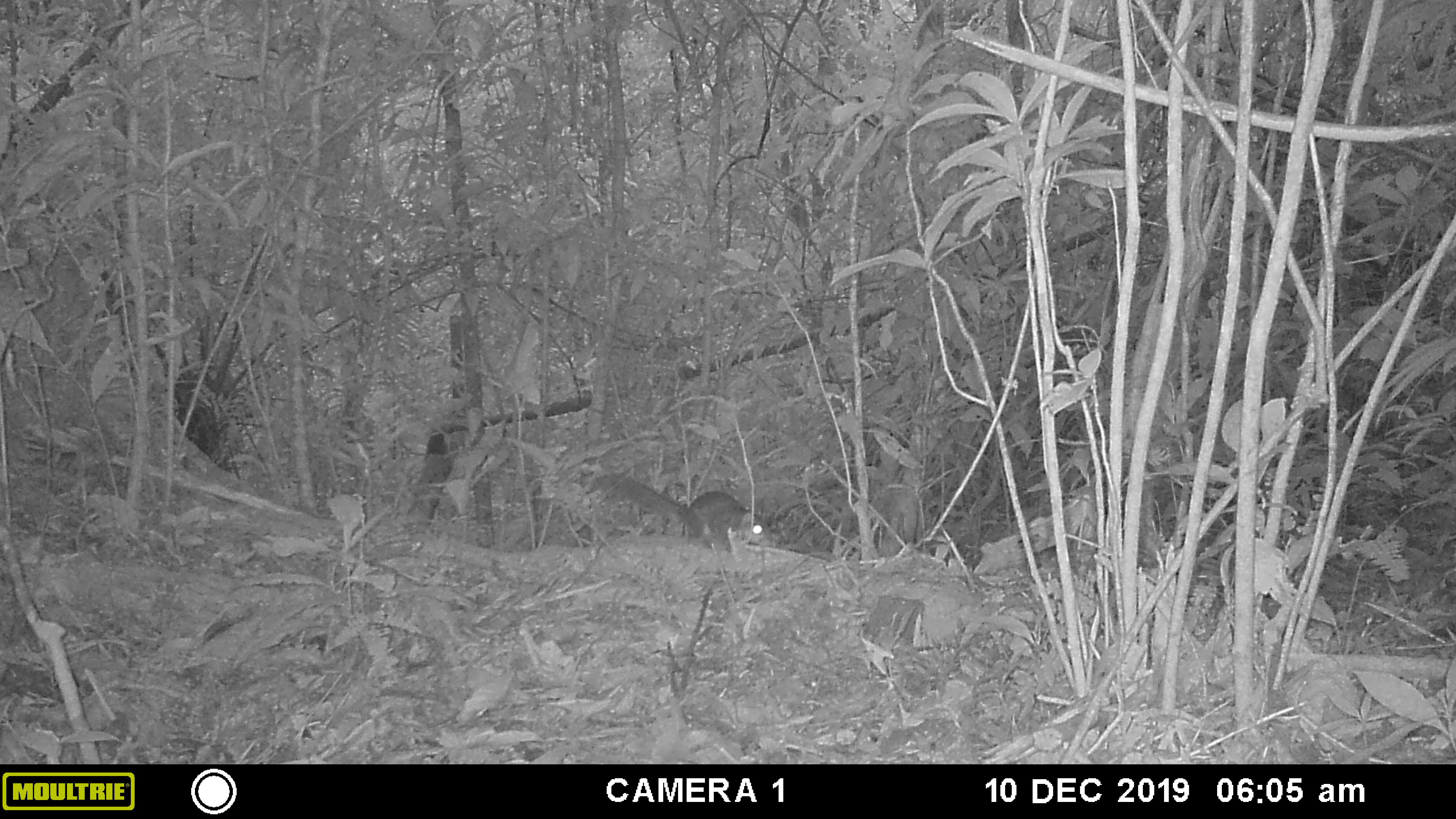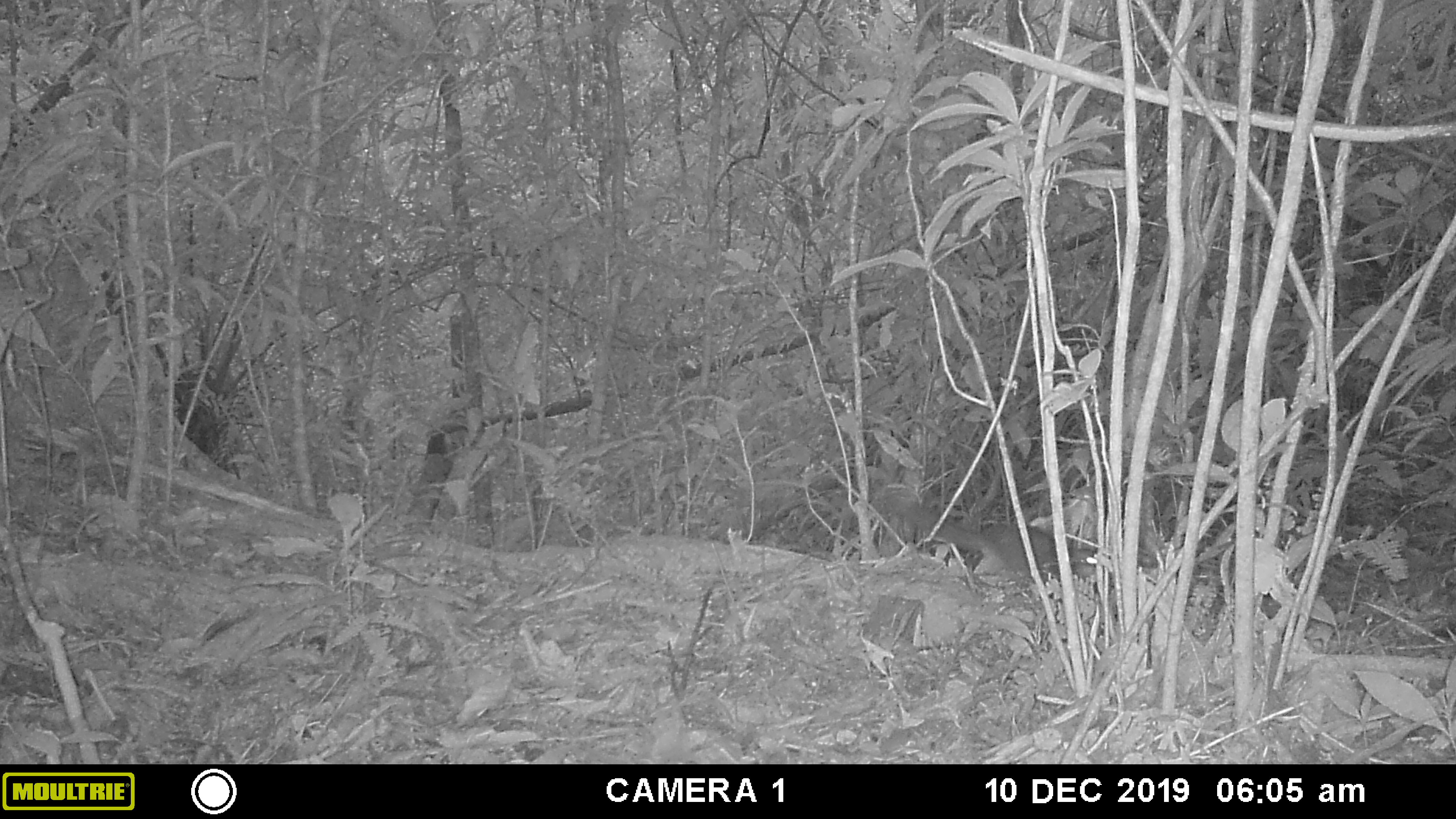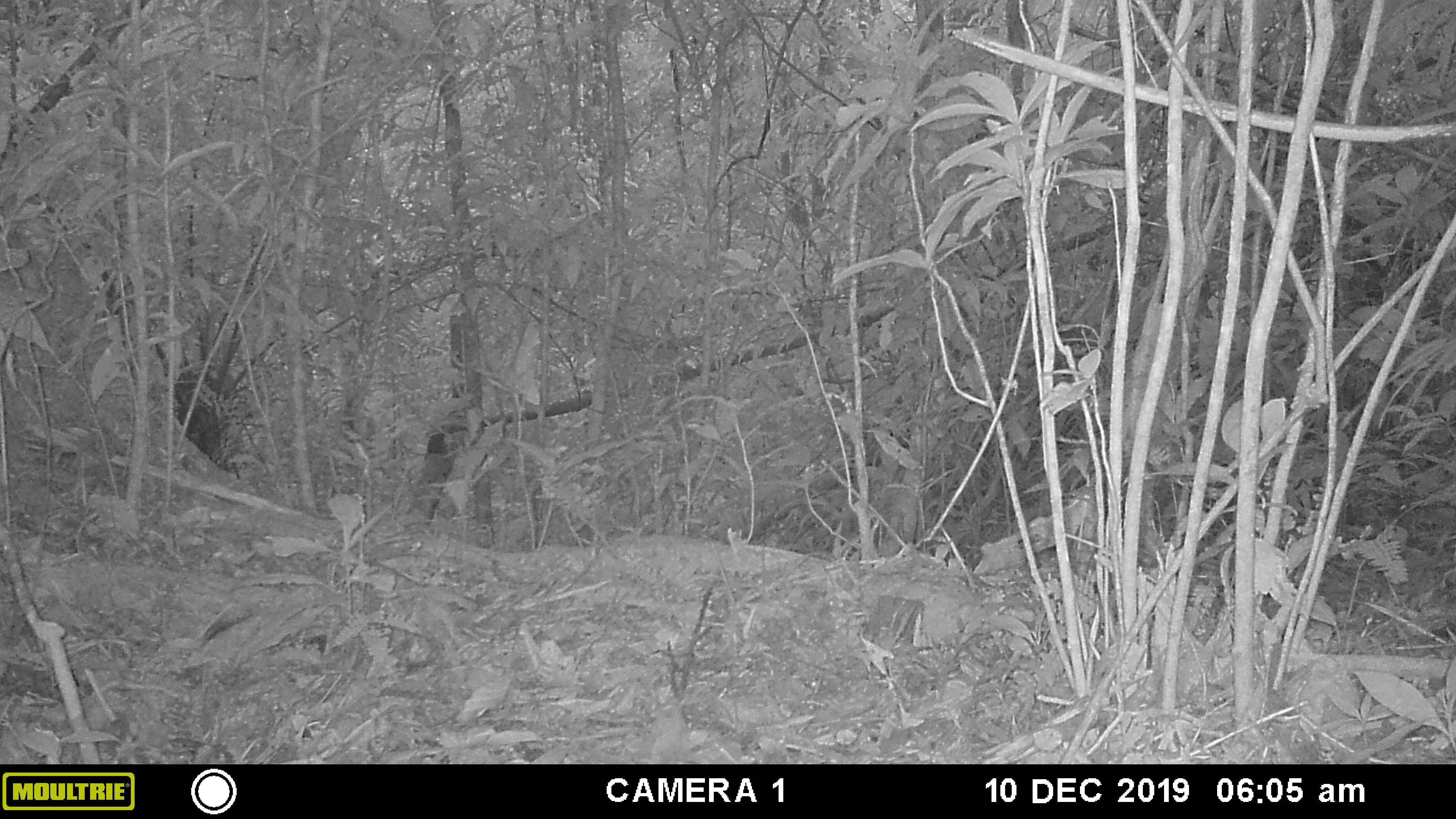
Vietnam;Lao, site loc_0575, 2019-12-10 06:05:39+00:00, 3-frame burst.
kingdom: Animalia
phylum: Chordata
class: Mammalia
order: Rodentia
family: Sciuridae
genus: Dremomys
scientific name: Dremomys rufigenis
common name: red-cheeked squirrel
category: red cheeked squirrel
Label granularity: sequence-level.